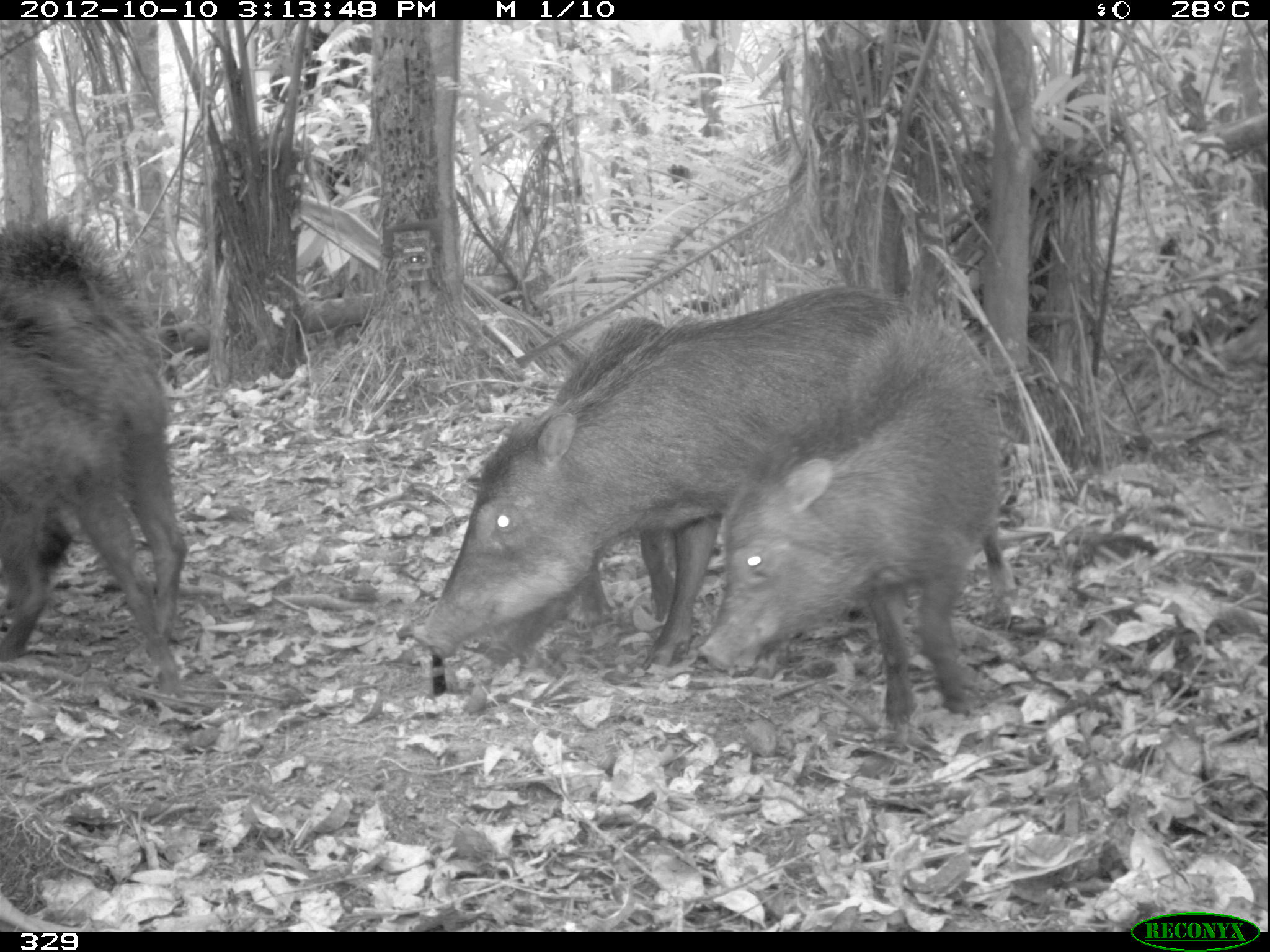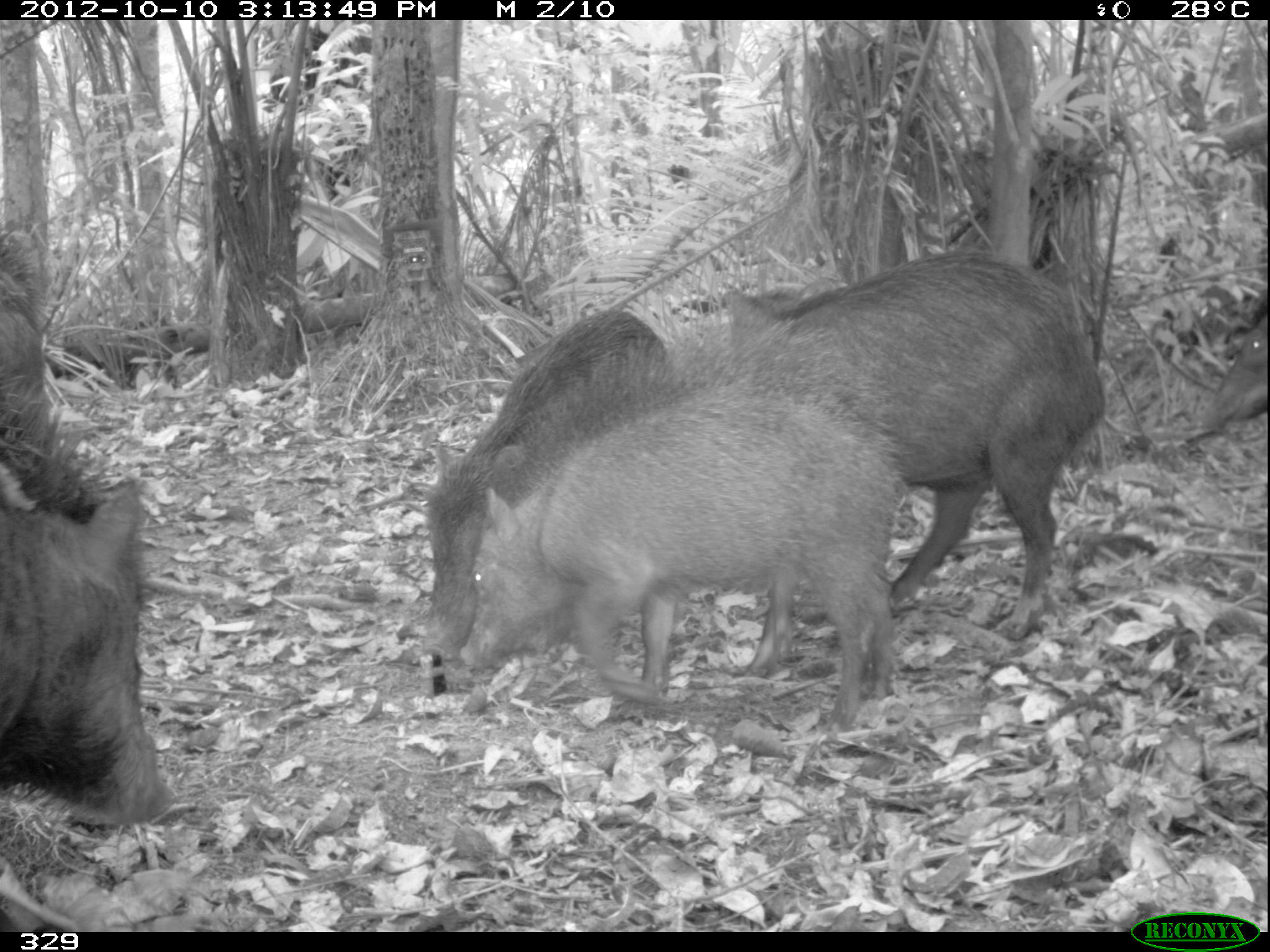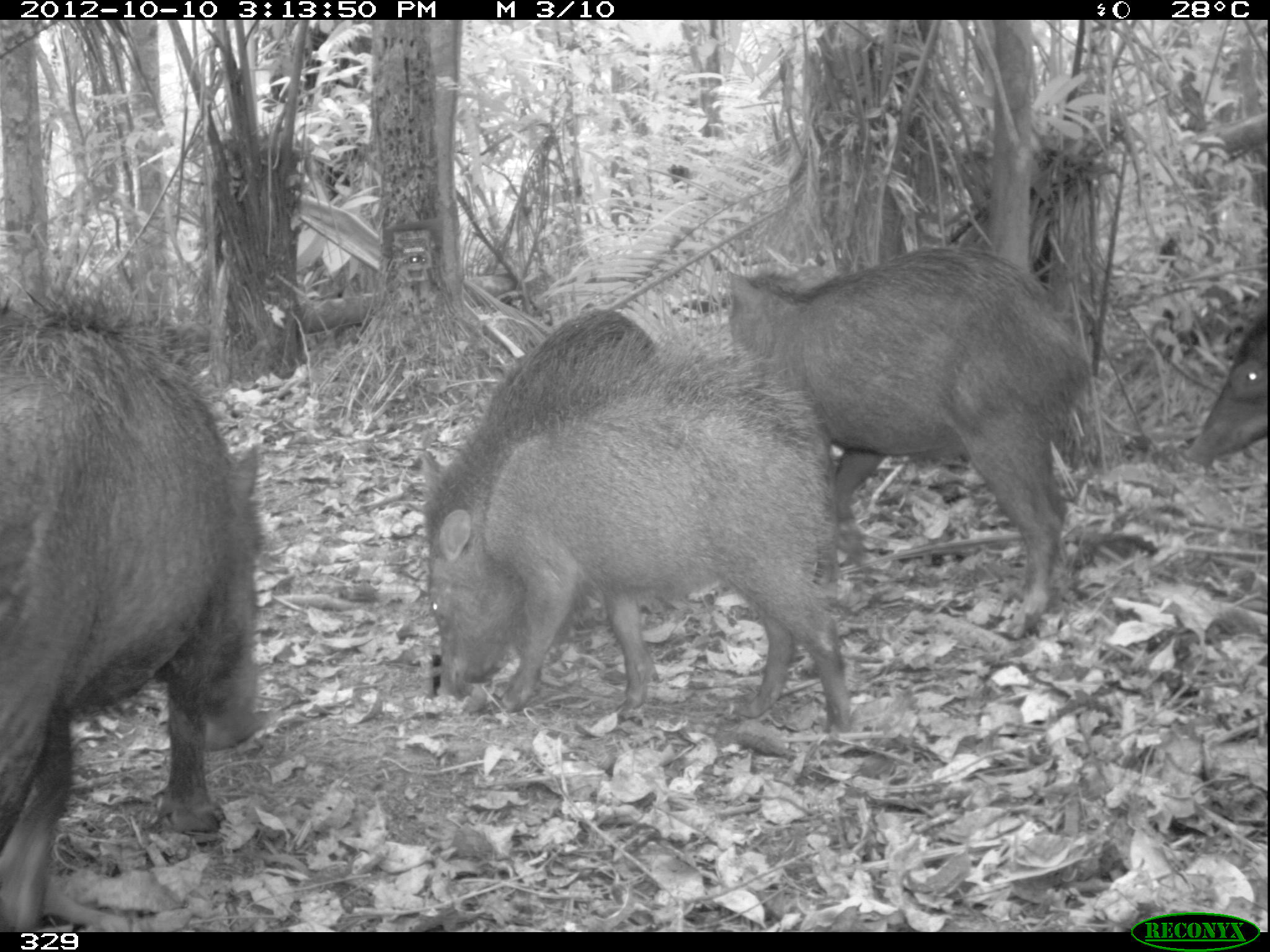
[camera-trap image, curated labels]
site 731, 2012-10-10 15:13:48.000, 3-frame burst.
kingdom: Animalia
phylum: Chordata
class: Mammalia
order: Artiodactyla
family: Tayassuidae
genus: Tayassu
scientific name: Tayassu pecari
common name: white-lipped peccary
Tayassu pecari (white-lipped peccary).